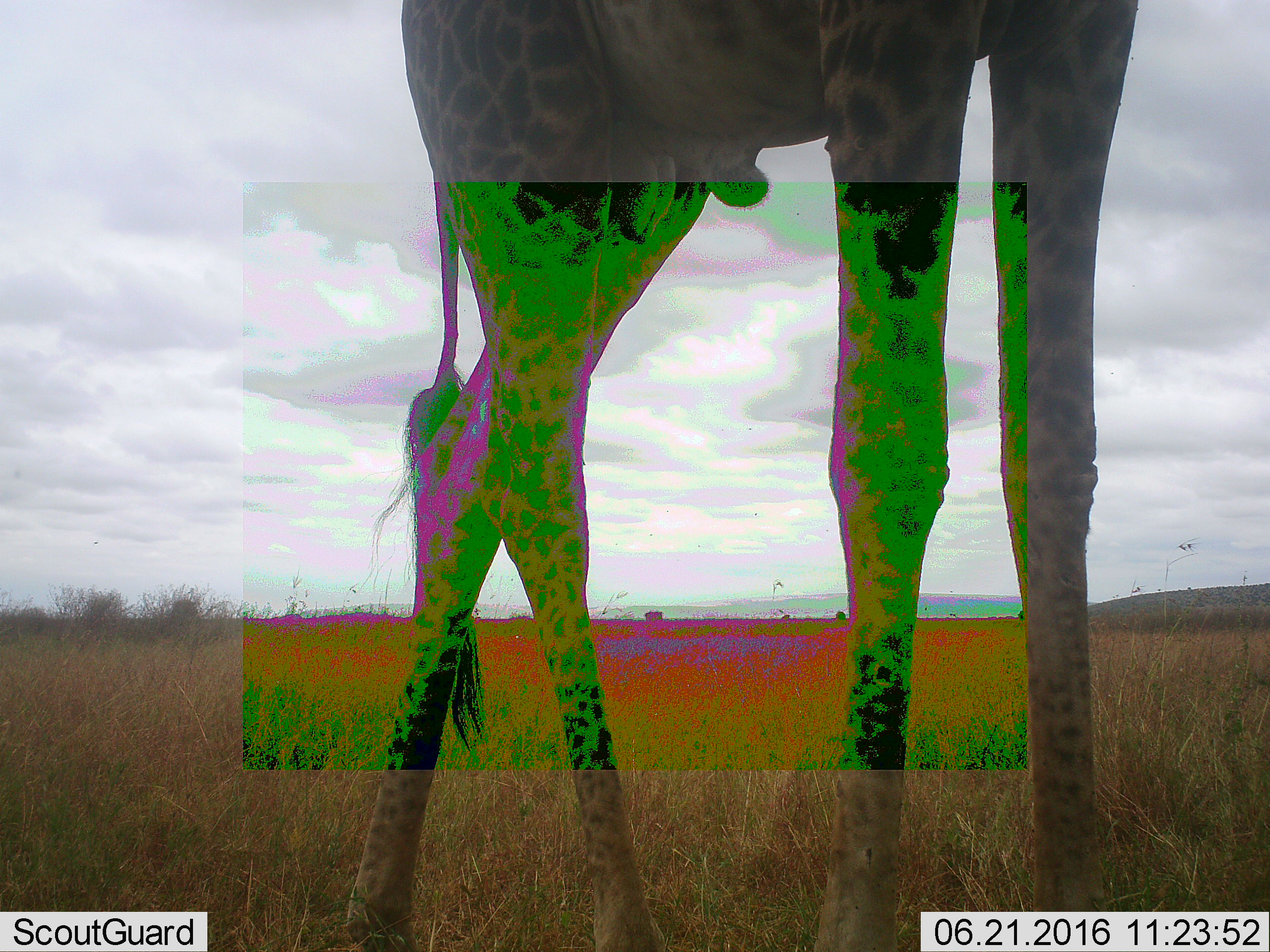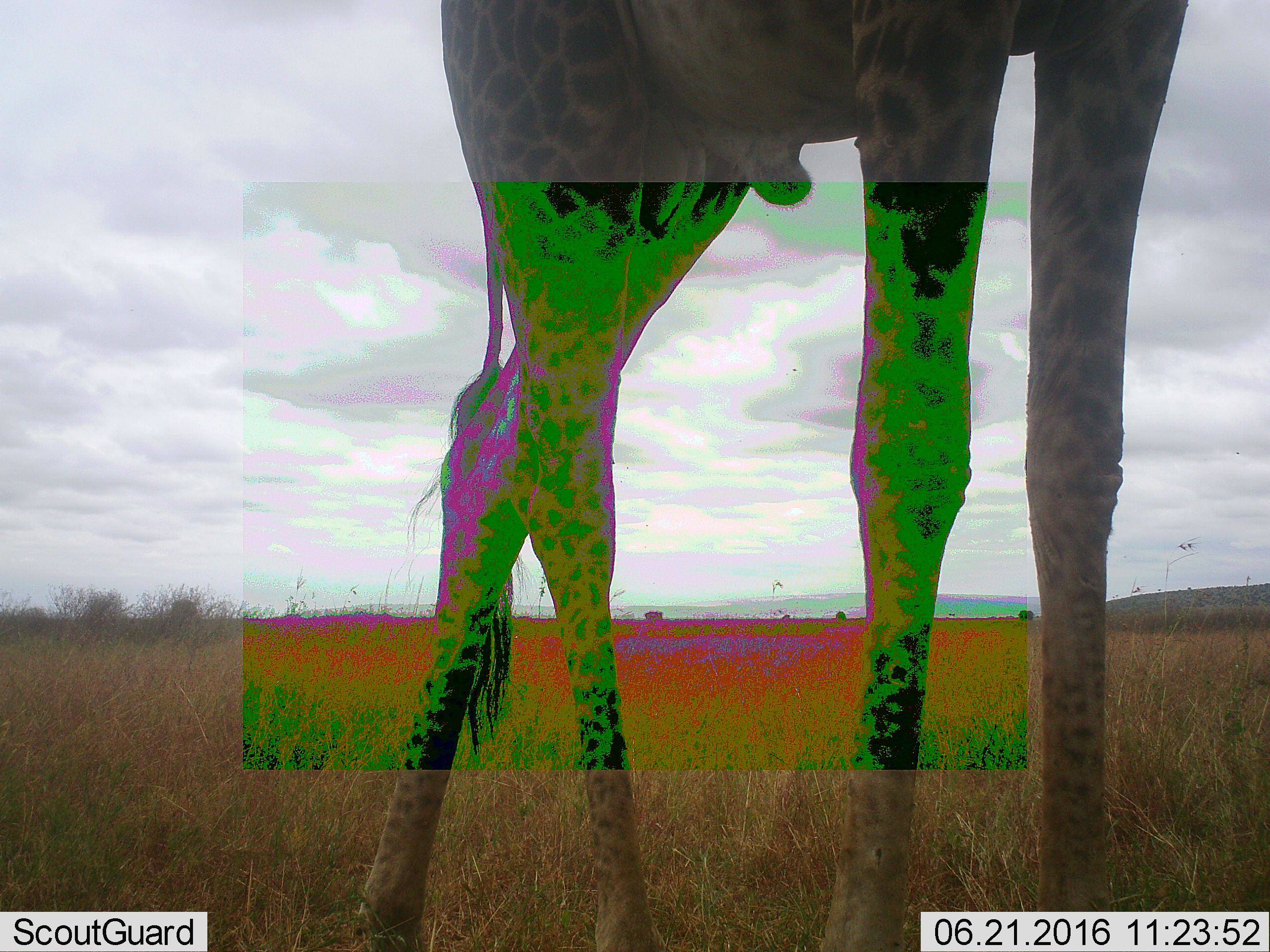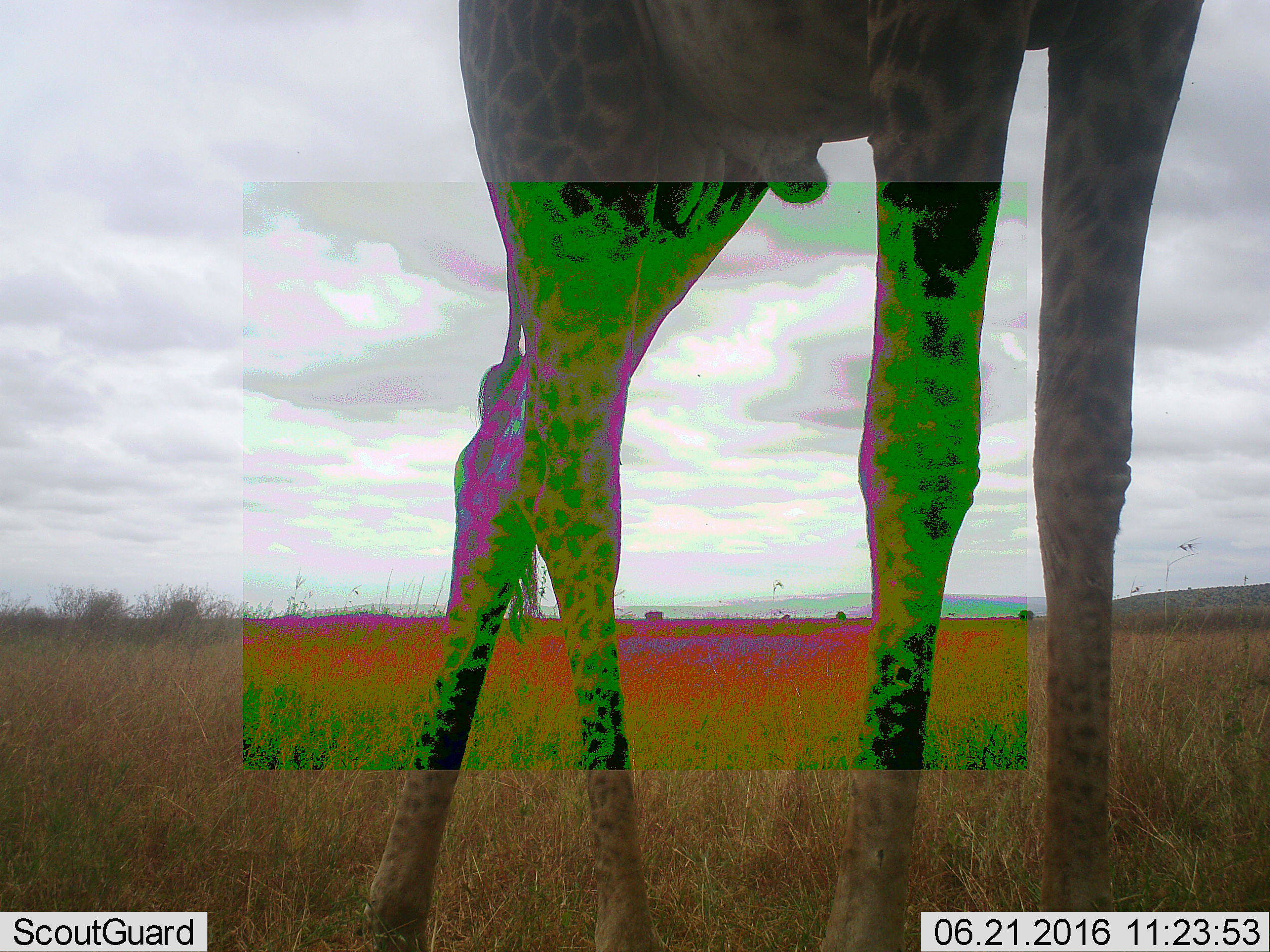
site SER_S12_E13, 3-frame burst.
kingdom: Animalia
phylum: Chordata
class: Mammalia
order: Artiodactyla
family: Giraffidae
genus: Giraffa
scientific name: Giraffa camelopardalis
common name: giraffe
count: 1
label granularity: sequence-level